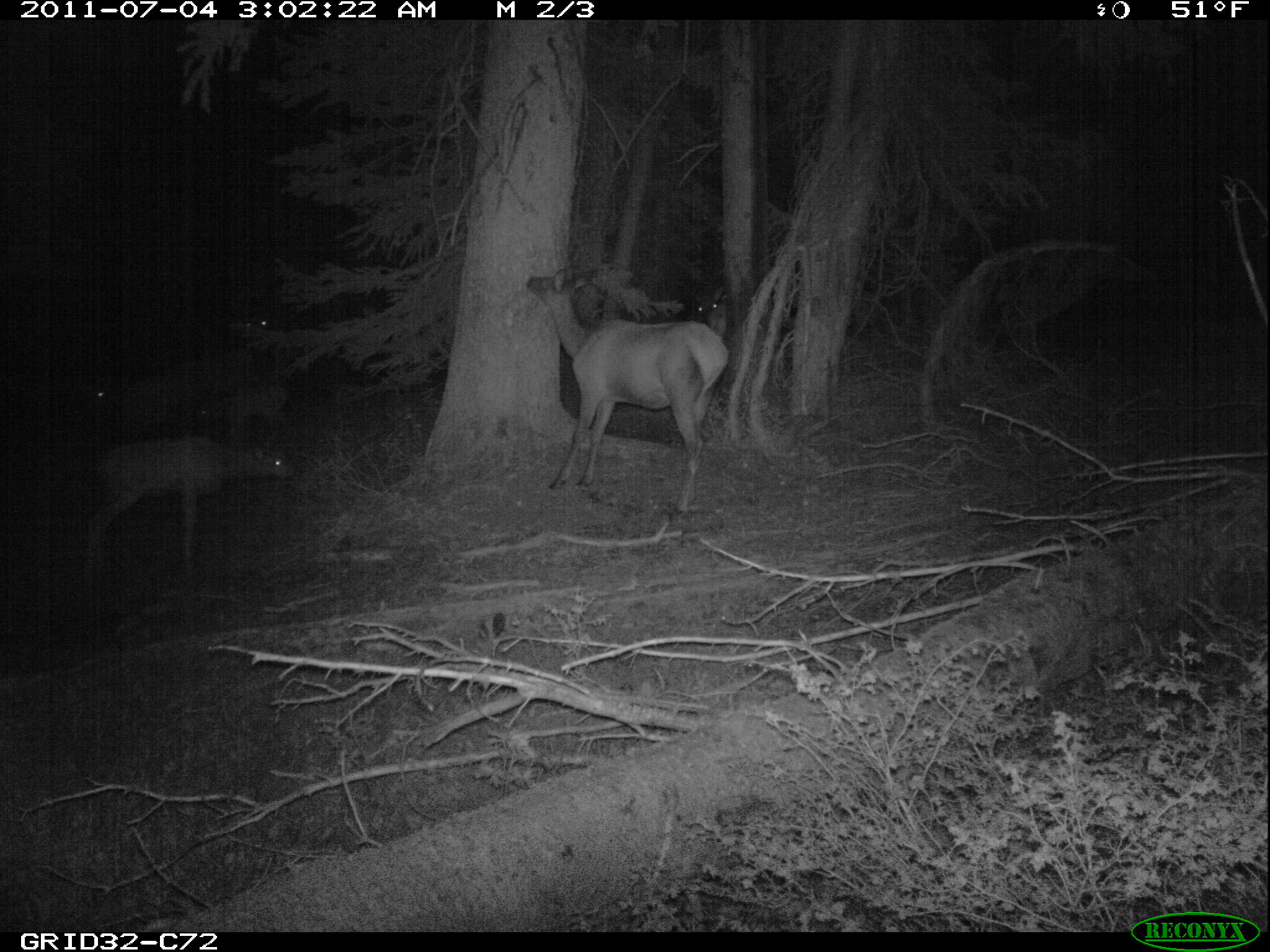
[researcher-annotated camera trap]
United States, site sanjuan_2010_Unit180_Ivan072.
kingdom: Animalia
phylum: Chordata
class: Mammalia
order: Artiodactyla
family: Cervidae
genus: Cervus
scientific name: Cervus elaphus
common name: red deer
Cervus elaphus (red deer).